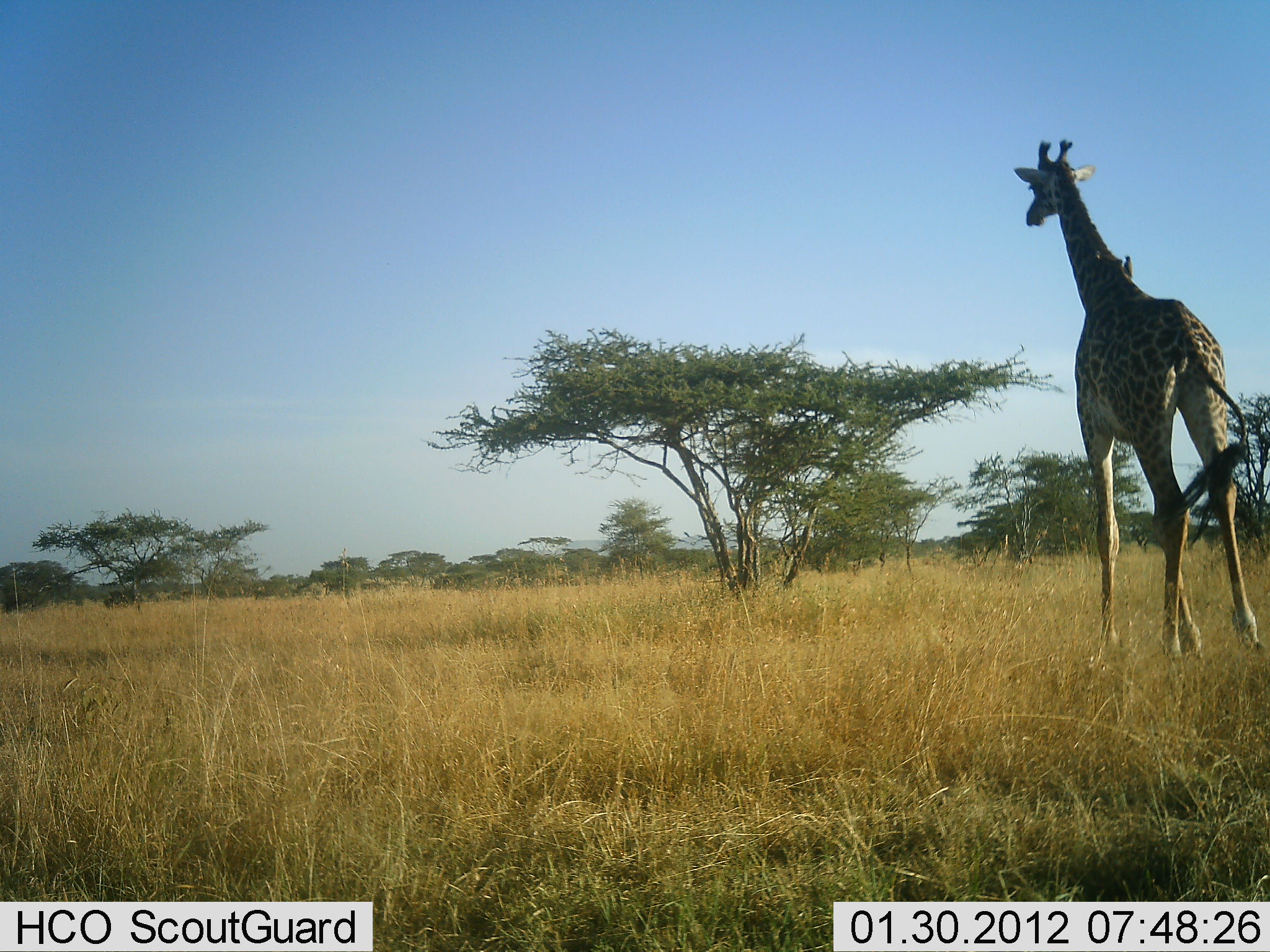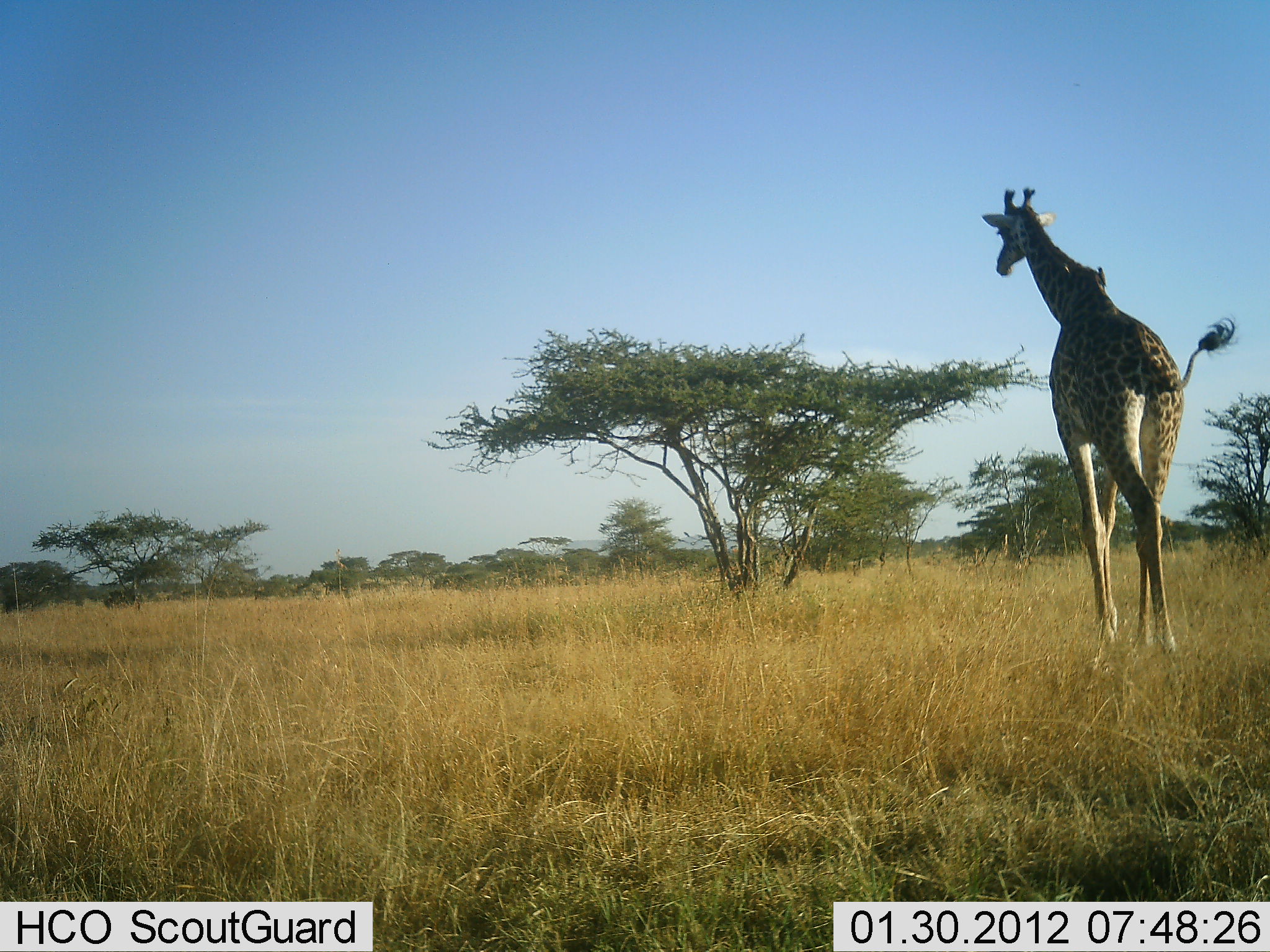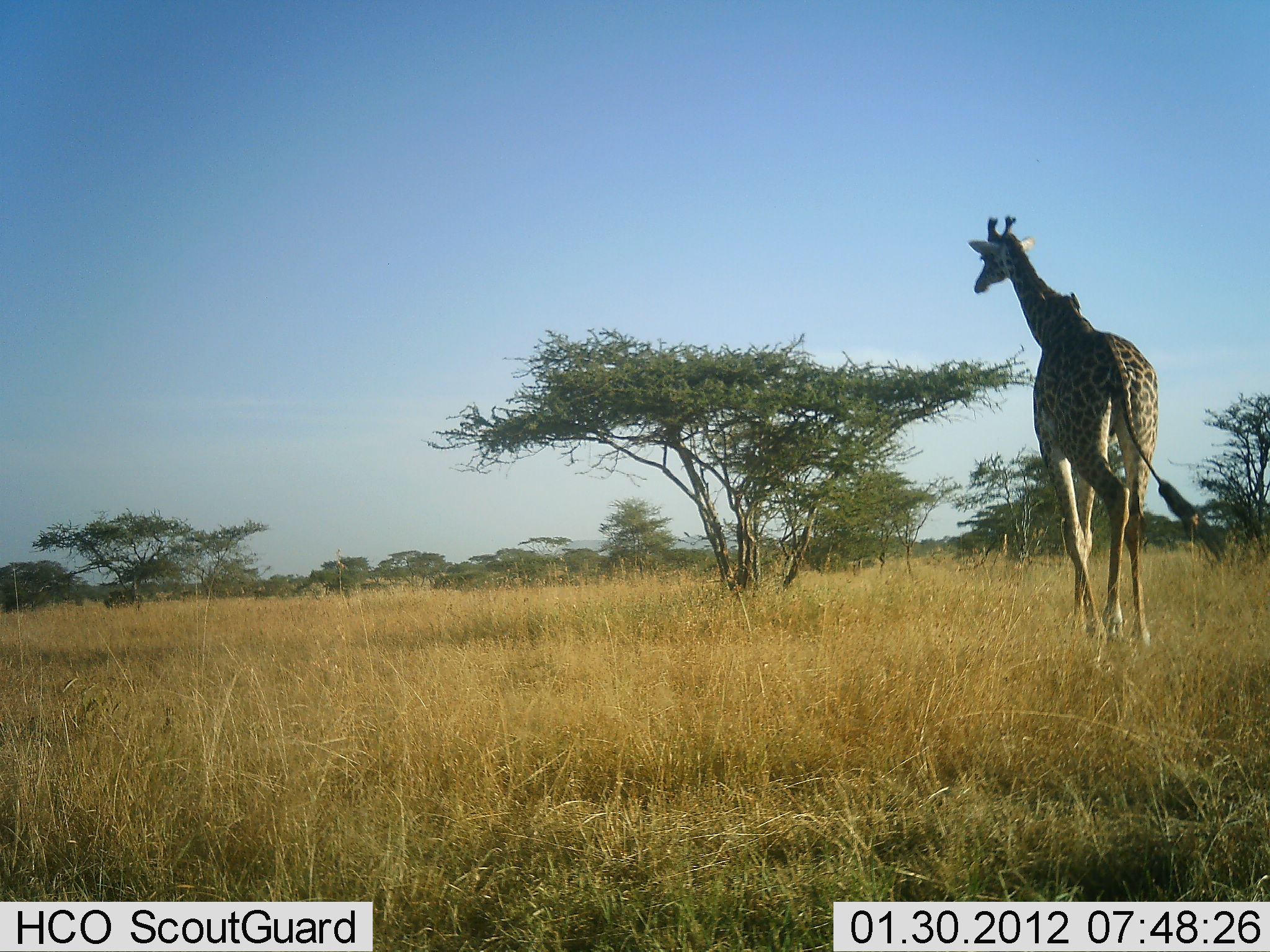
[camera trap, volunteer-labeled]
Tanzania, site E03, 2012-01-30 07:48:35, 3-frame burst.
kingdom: Animalia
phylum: Chordata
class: Mammalia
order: Artiodactyla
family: Giraffidae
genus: Giraffa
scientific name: Giraffa camelopardalis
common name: giraffe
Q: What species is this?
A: Giraffe (Giraffa camelopardalis).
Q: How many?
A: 1.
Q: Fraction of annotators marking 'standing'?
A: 6%.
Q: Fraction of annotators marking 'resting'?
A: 0%.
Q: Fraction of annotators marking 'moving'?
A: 100%.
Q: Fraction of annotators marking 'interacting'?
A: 0%.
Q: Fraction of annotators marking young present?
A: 0%.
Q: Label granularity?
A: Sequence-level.